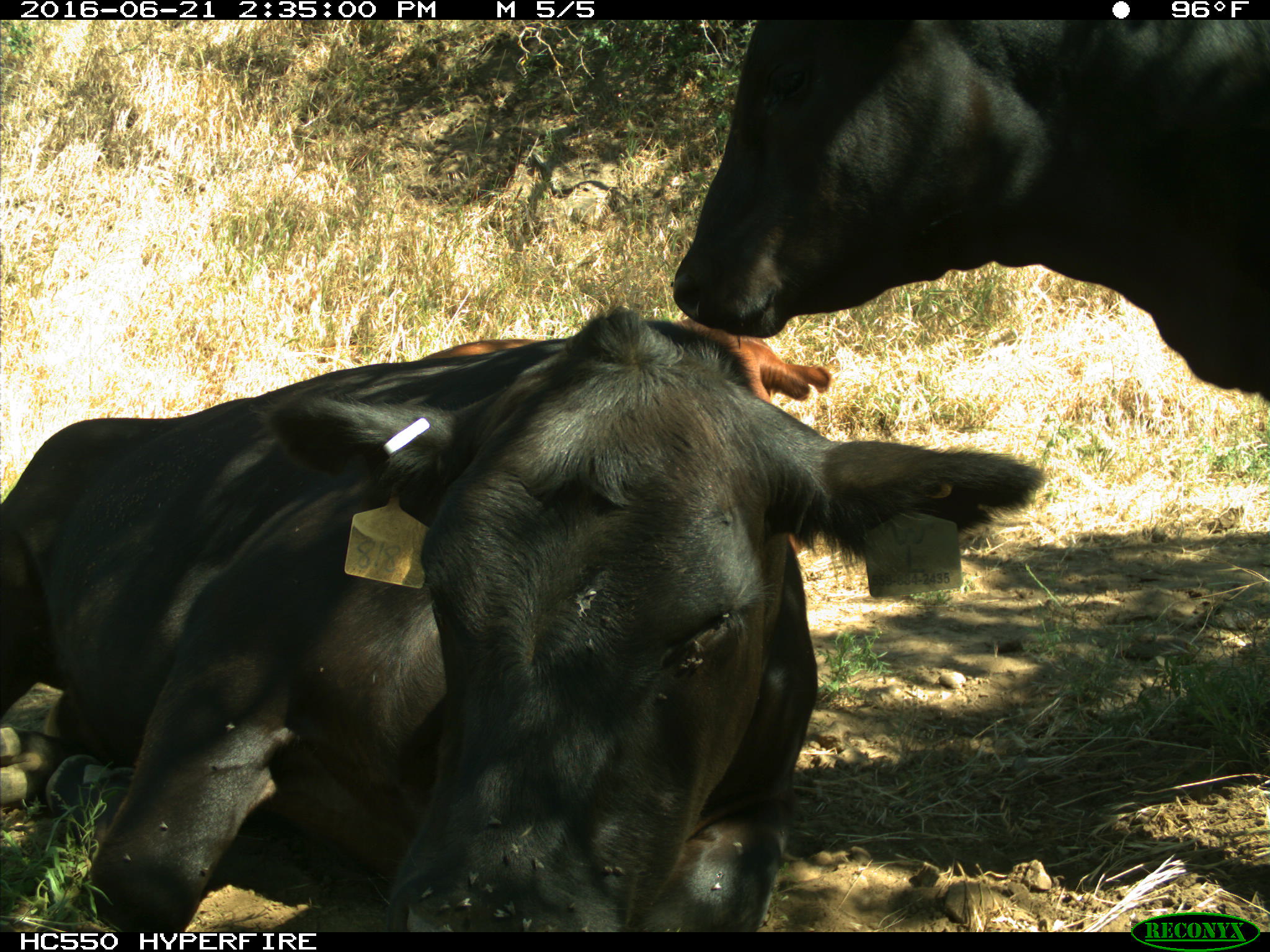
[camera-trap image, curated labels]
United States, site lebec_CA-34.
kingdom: Animalia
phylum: Chordata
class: Mammalia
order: Artiodactyla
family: Bovidae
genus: Bos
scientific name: Bos taurus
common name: domestic cow